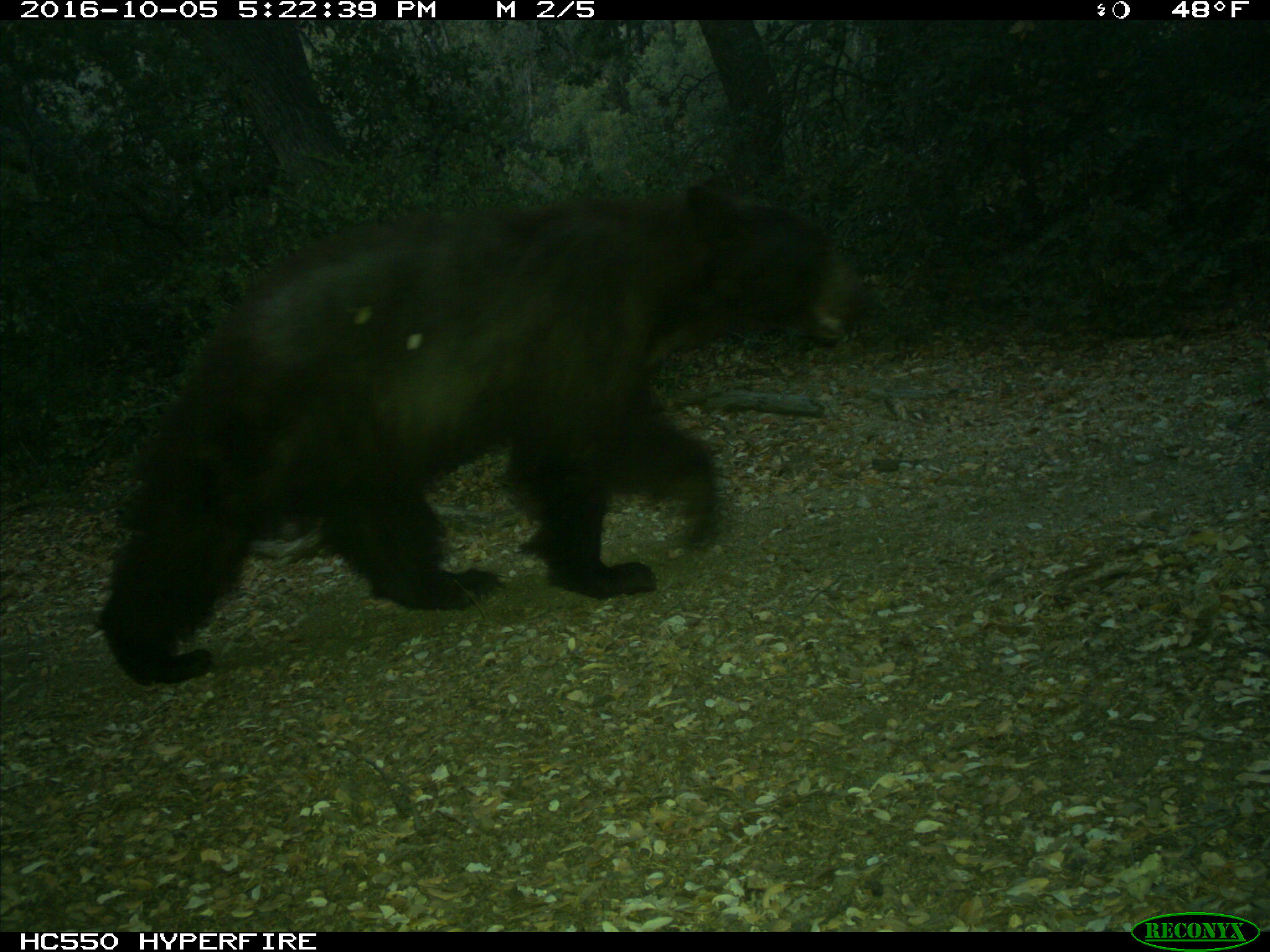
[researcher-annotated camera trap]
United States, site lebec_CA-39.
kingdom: Animalia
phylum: Chordata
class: Mammalia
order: Carnivora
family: Ursidae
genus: Ursus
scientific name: Ursus americanus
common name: american black bear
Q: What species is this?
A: Ursus americanus (american black bear).